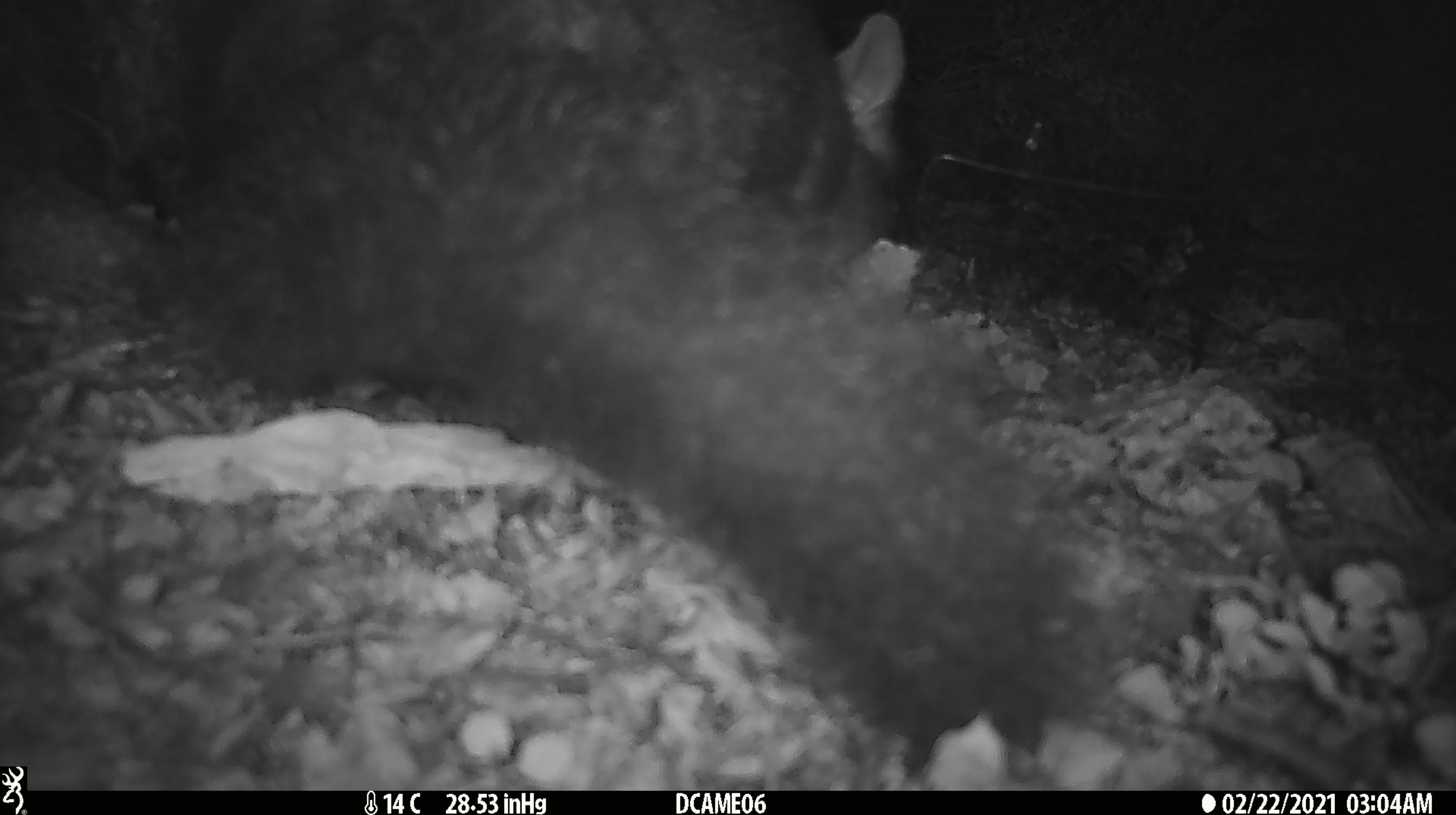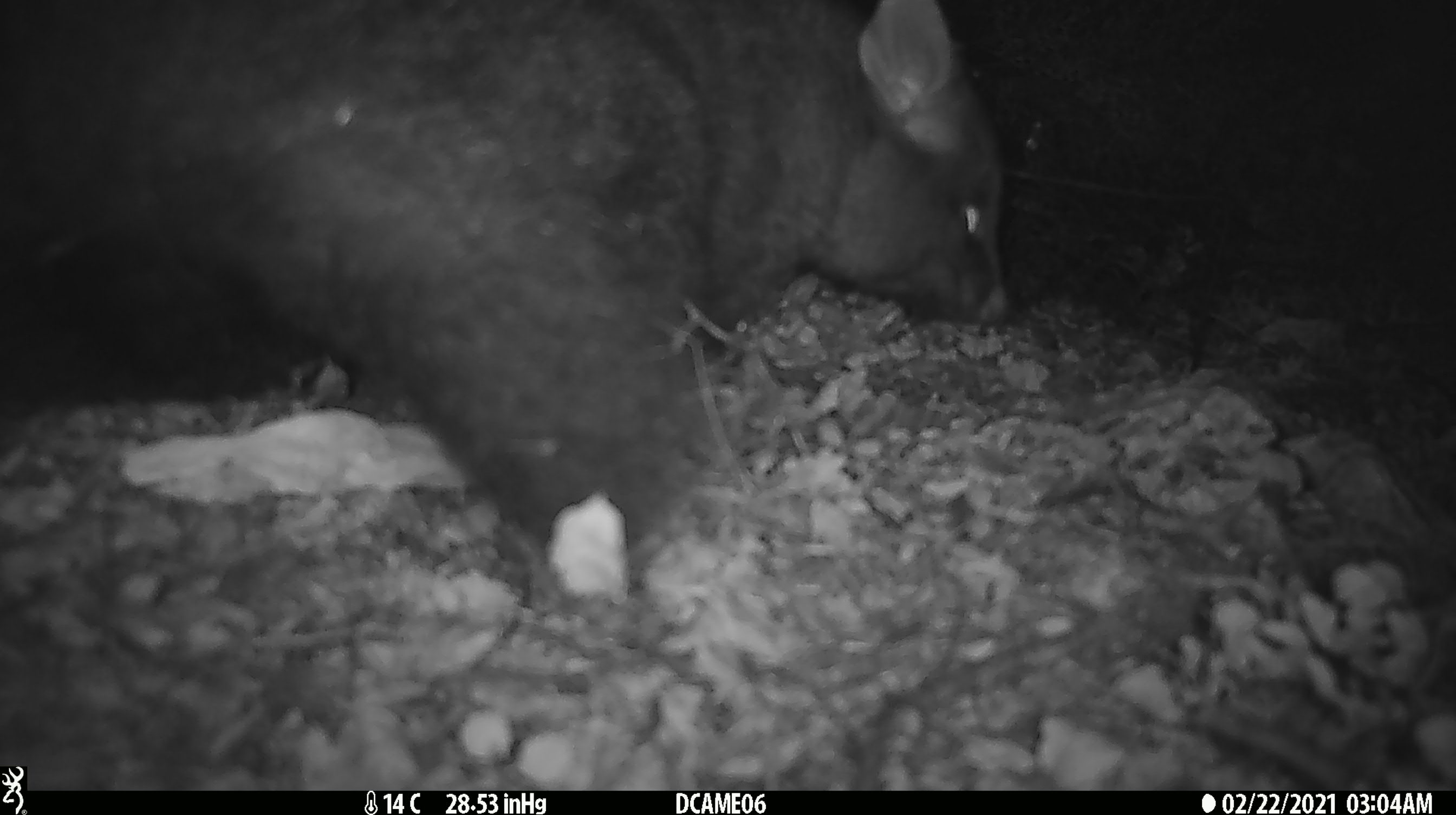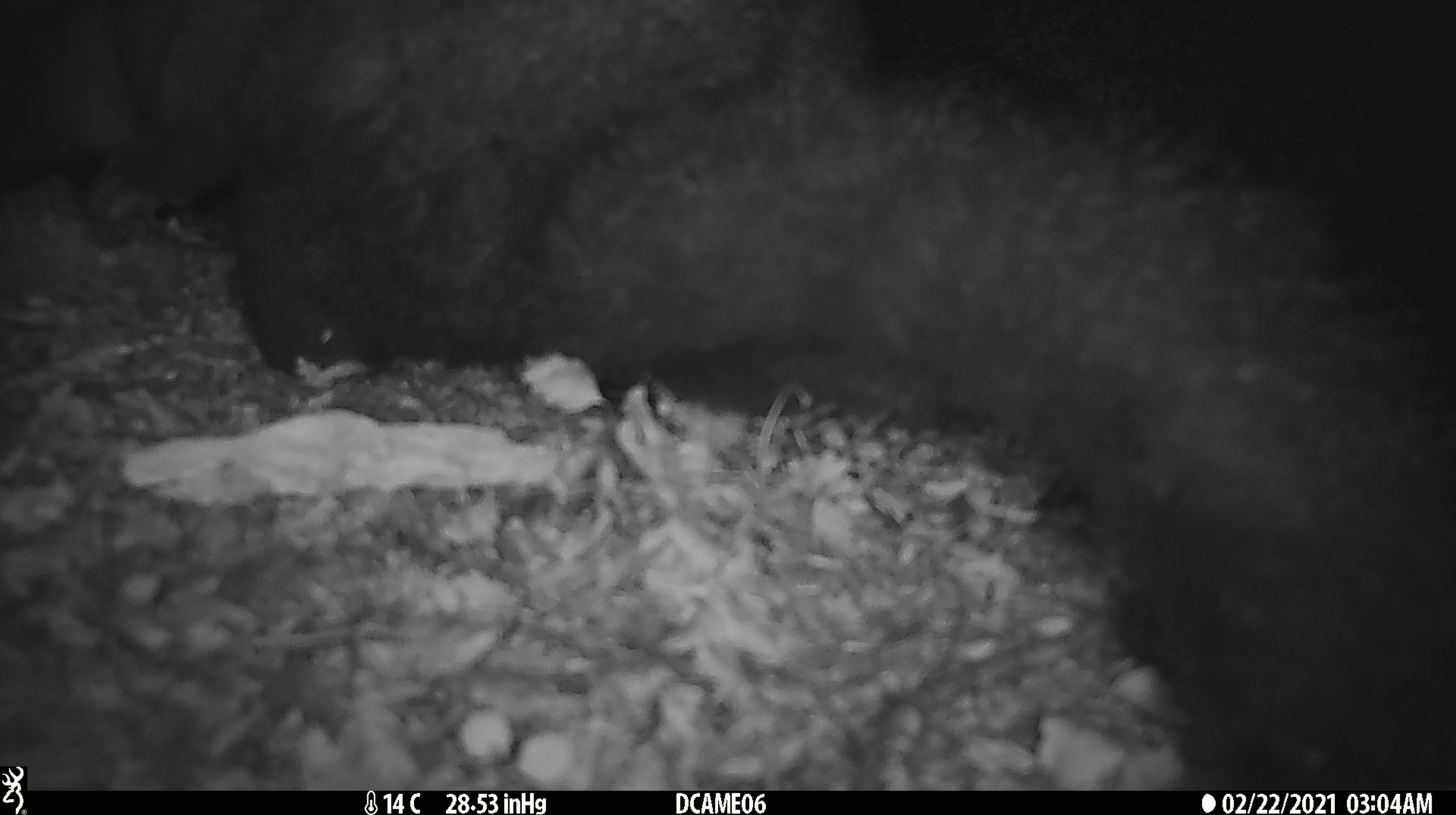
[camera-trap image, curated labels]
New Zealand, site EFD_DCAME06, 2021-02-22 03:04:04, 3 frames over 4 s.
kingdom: Animalia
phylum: Chordata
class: Mammalia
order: Diprotodontia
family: Phalangeridae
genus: Trichosurus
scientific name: Trichosurus vulpecula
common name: common brushtail possum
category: possum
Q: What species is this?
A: Possum (common brushtail possum) (Trichosurus vulpecula).